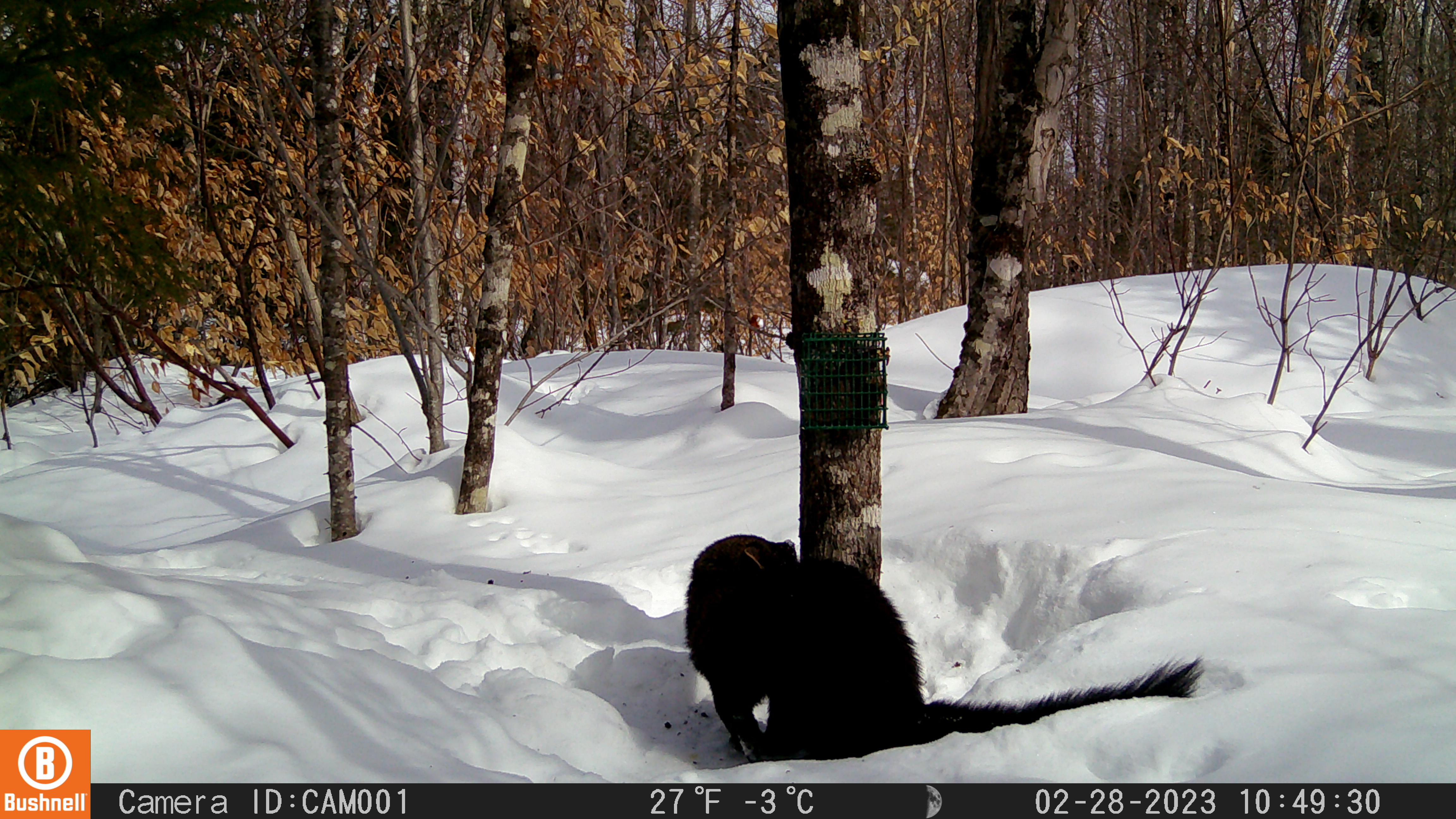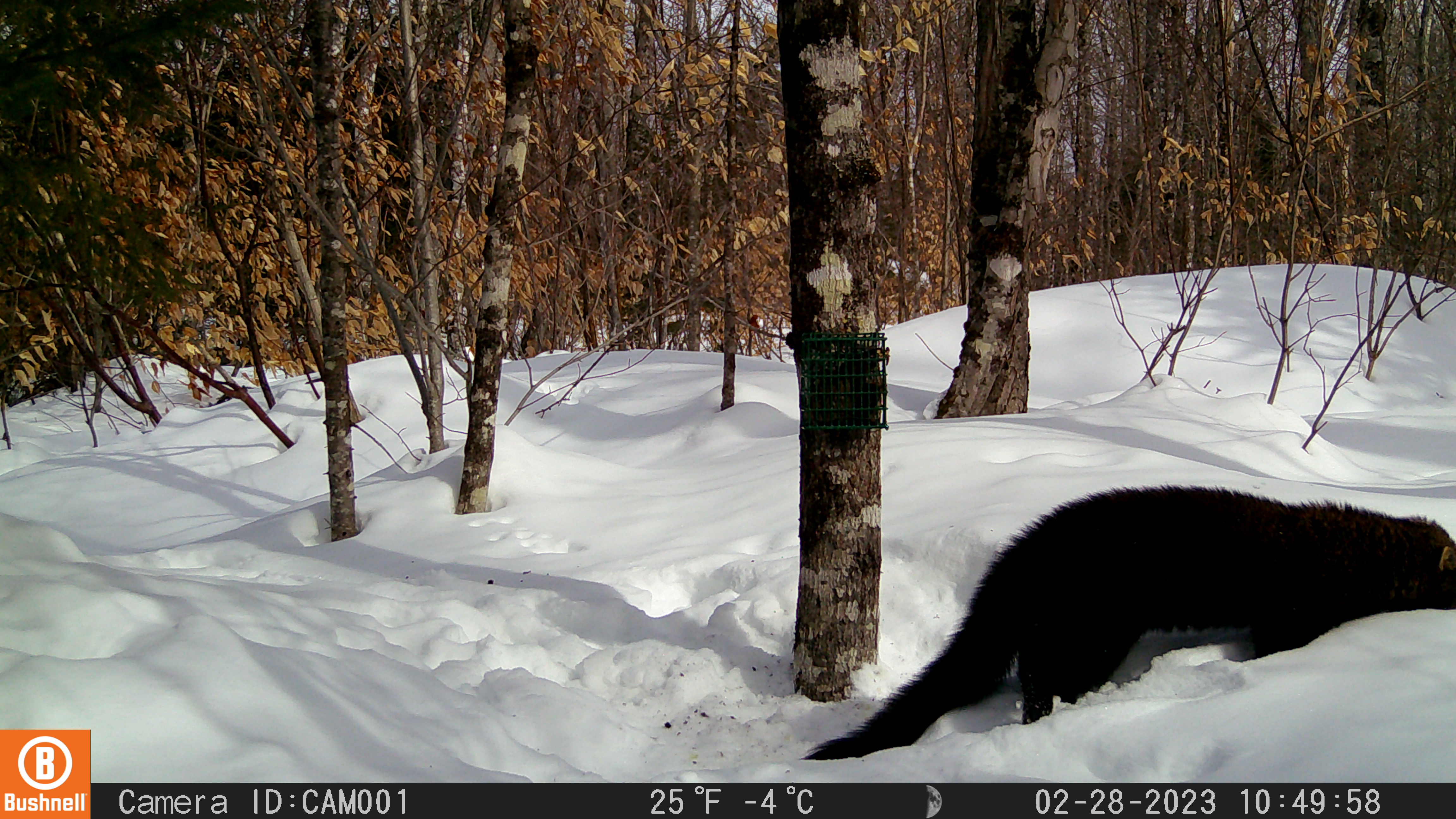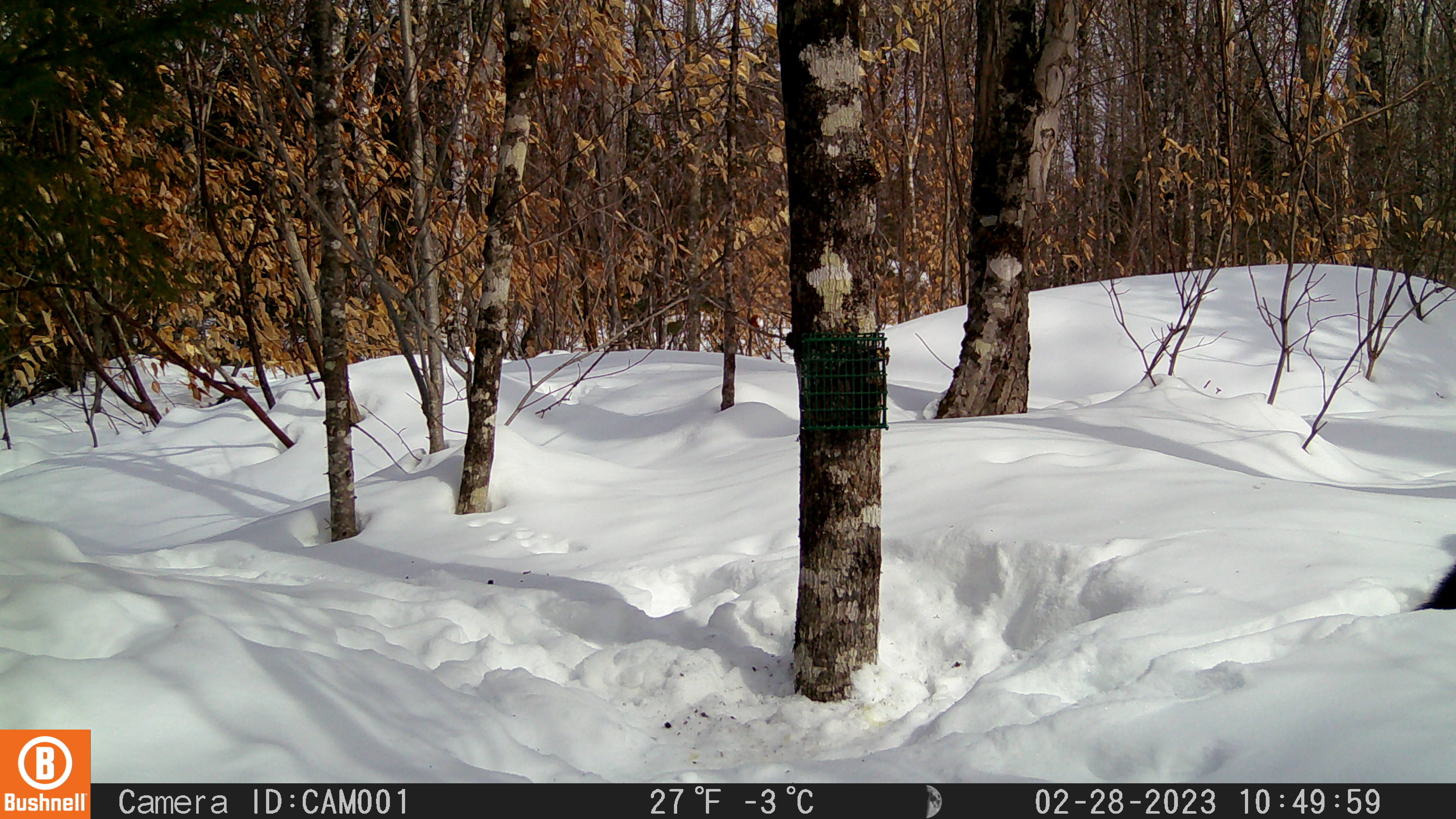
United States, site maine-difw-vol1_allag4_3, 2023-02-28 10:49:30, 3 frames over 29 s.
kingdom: Animalia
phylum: Chordata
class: Mammalia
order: Carnivora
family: Mustelidae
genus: Pekania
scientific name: Pekania pennanti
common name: fisher